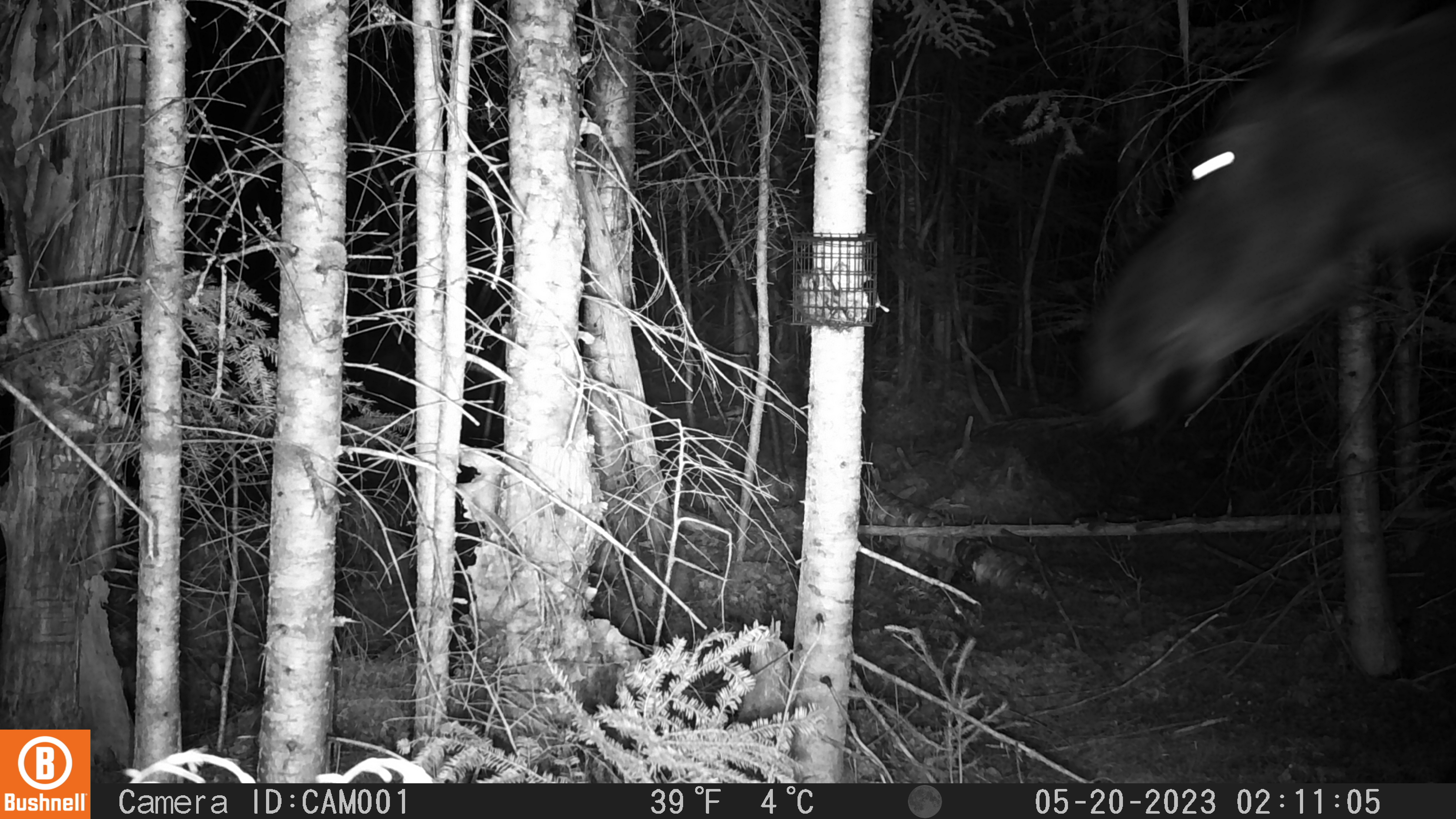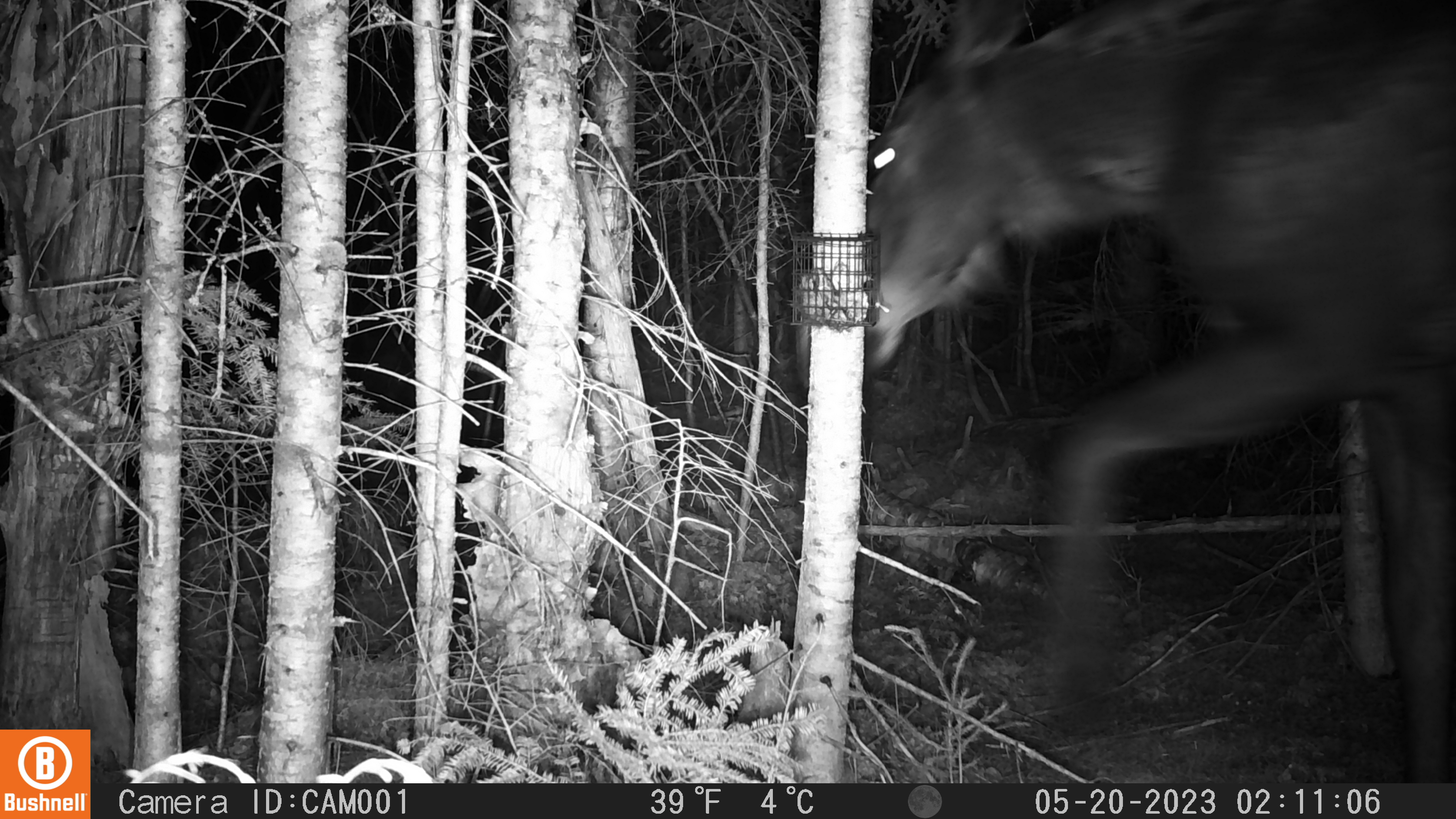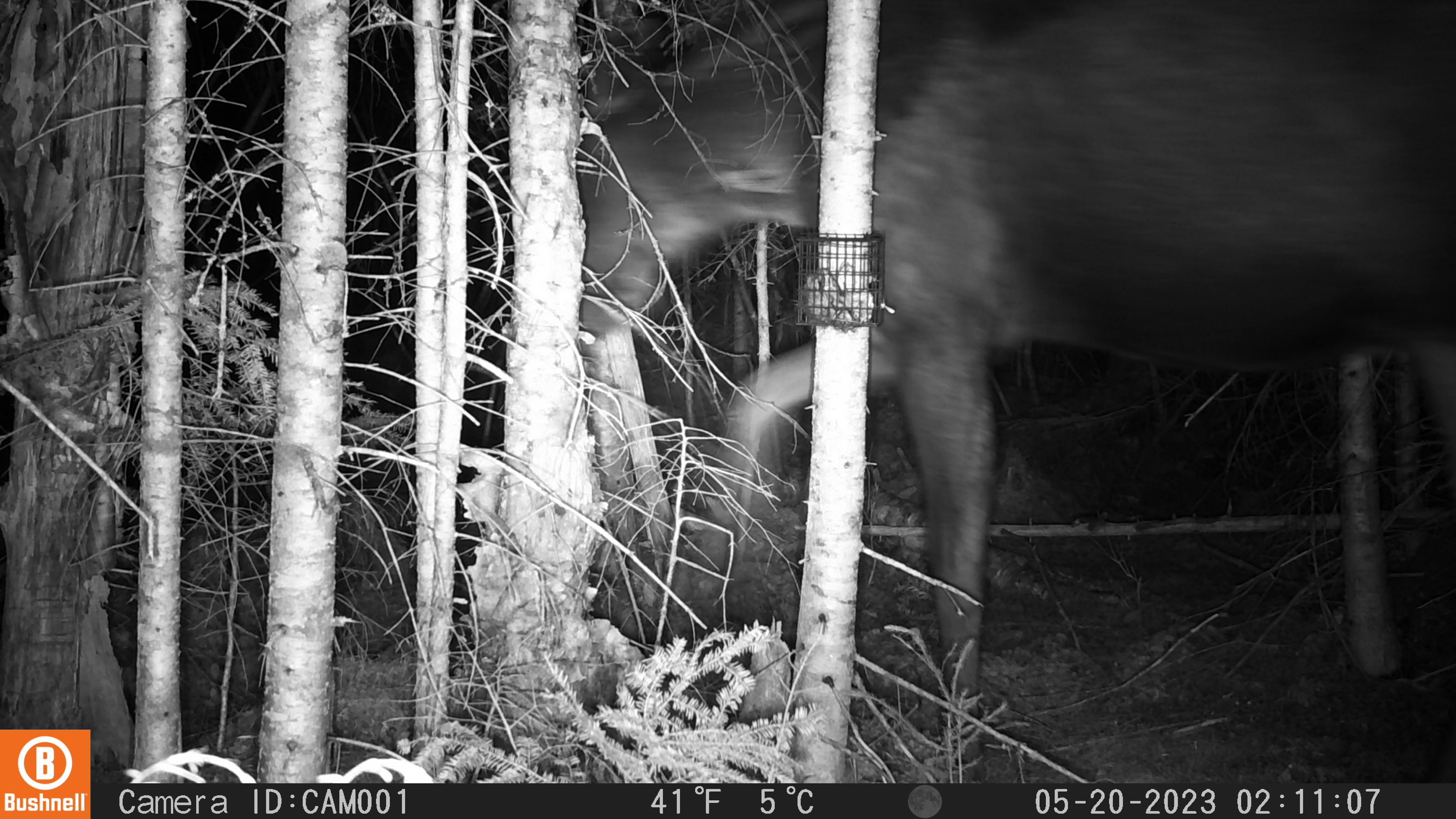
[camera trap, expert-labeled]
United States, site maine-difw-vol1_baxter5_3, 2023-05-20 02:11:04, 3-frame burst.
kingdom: Animalia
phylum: Chordata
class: Mammalia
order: Artiodactyla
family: Cervidae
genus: Alces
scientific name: Alces alces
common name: moose